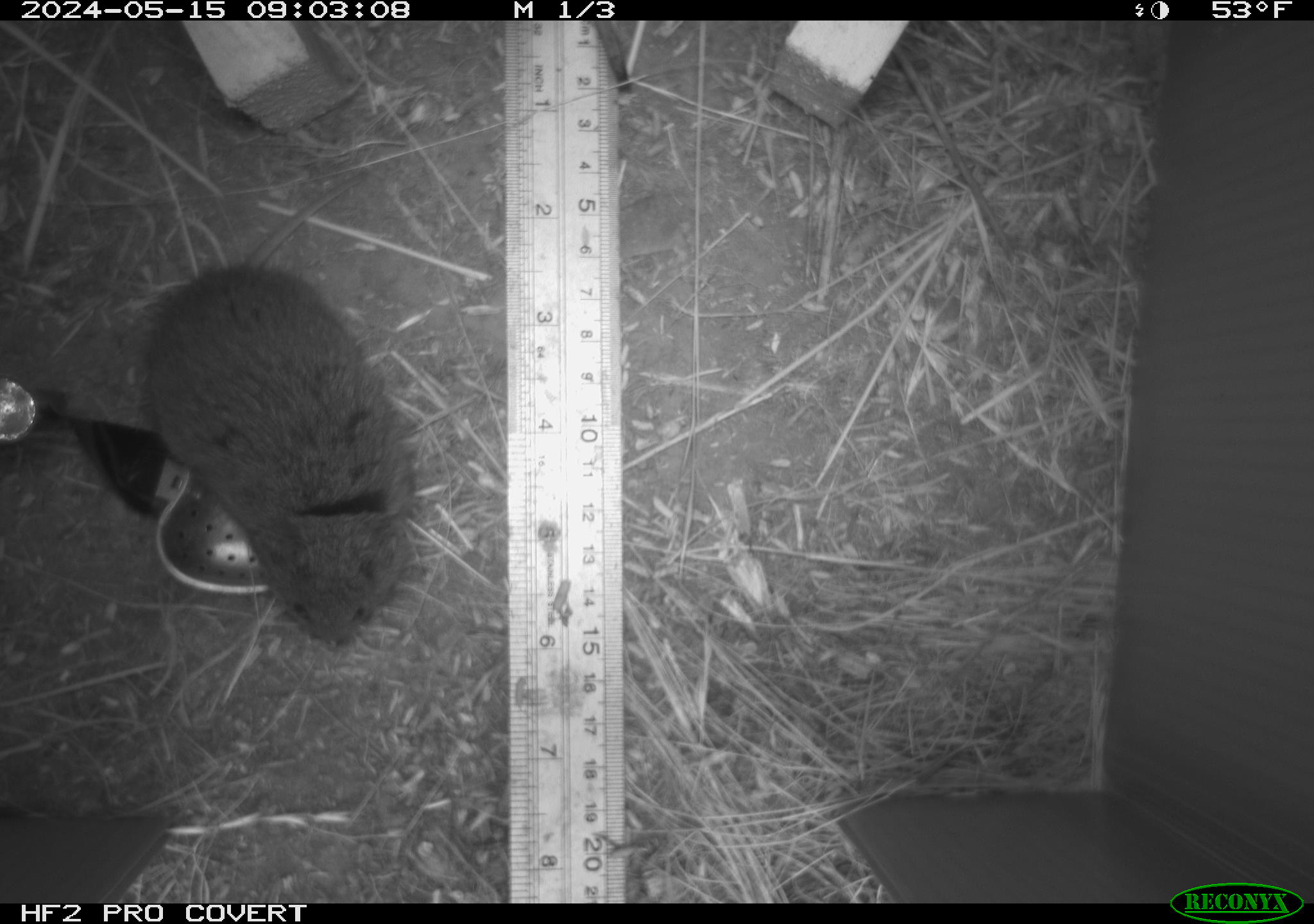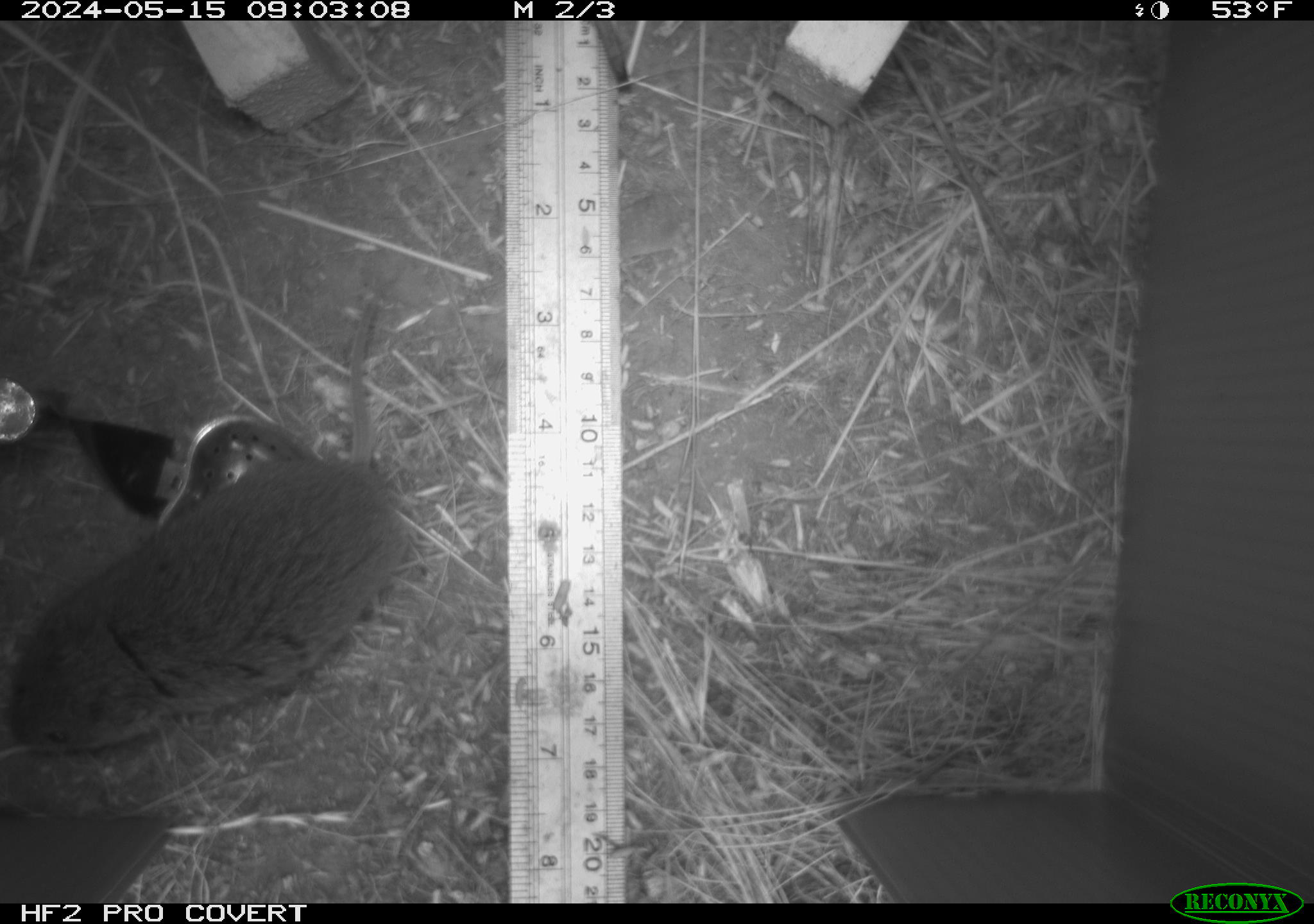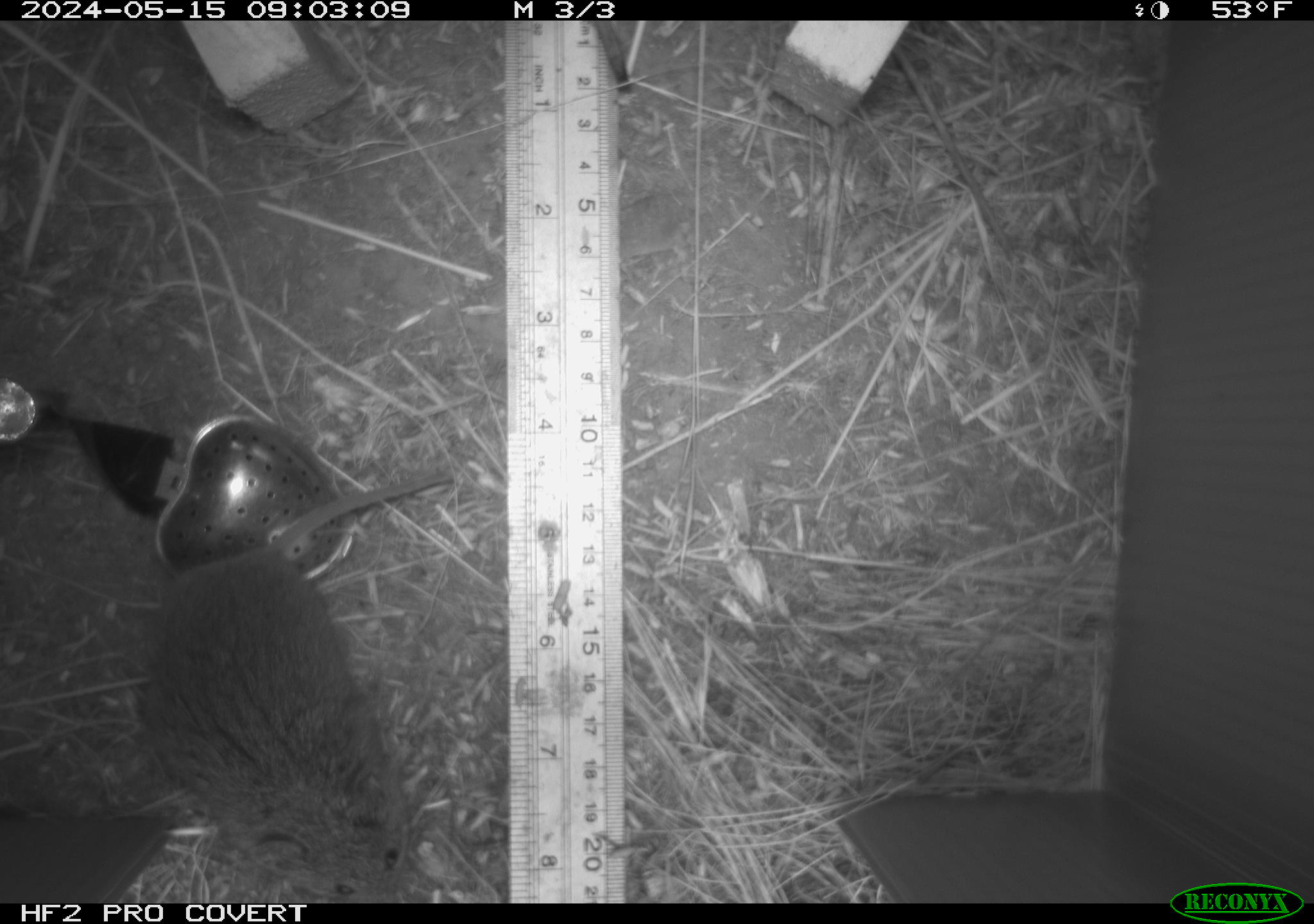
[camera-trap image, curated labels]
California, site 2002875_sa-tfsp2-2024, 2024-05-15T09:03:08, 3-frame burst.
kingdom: Animalia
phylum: Chordata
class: Mammalia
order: Rodentia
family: Cricetidae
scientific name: Arvicolinae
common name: voles, lemmings, and muskrats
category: arvicolinae subfamily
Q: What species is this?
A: Arvicolinae subfamily (voles, lemmings, and muskrats) (Arvicolinae).